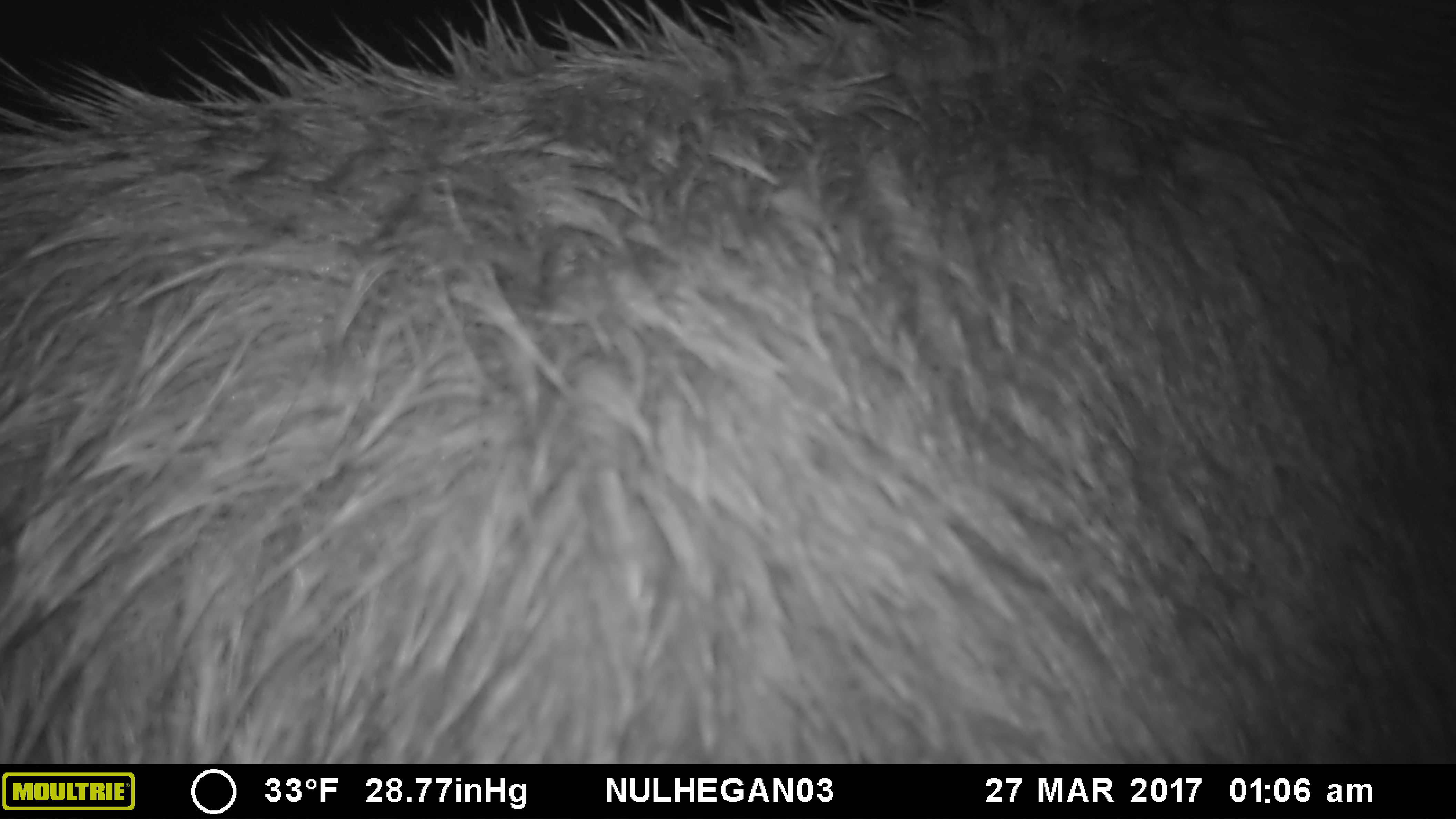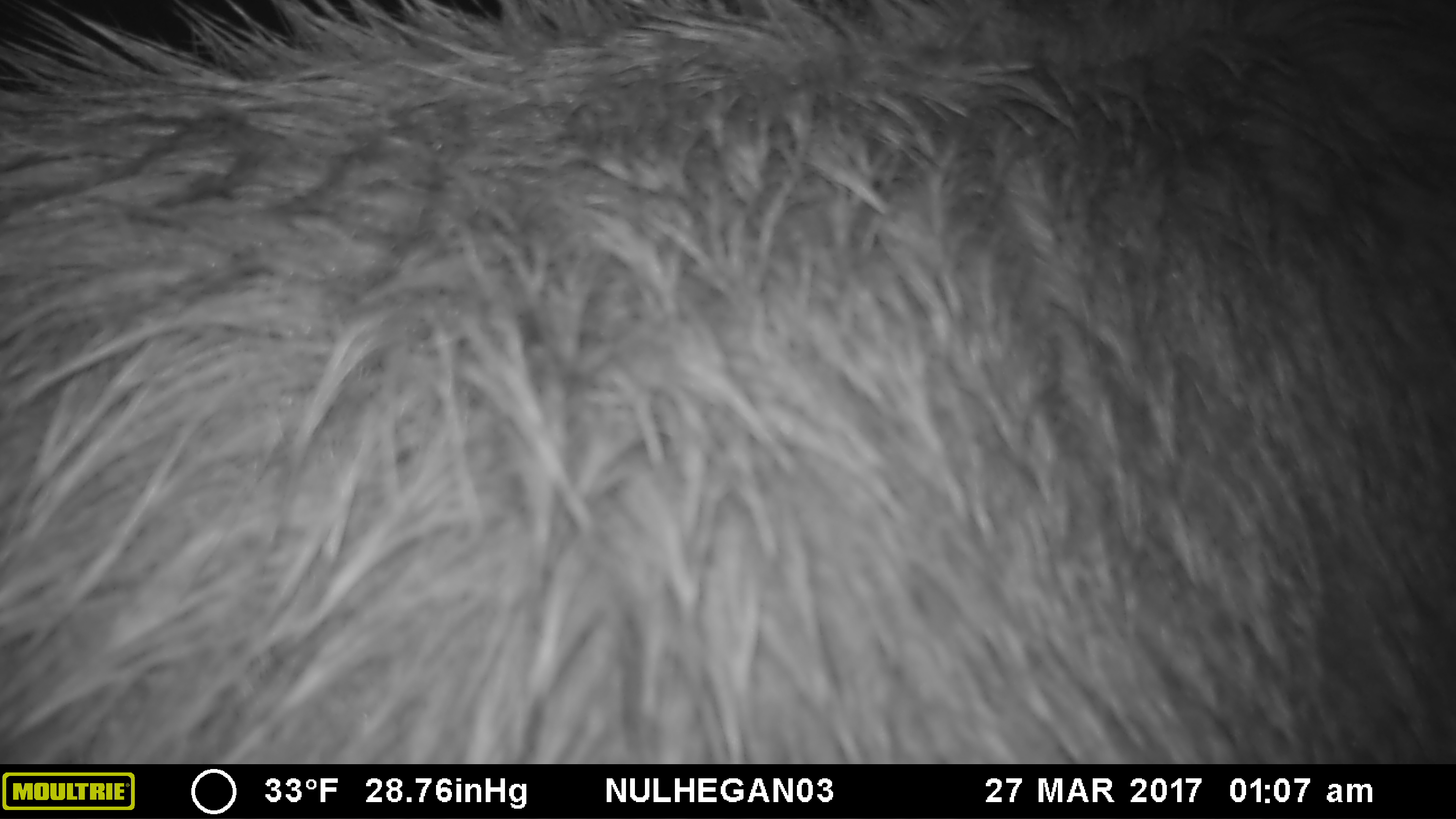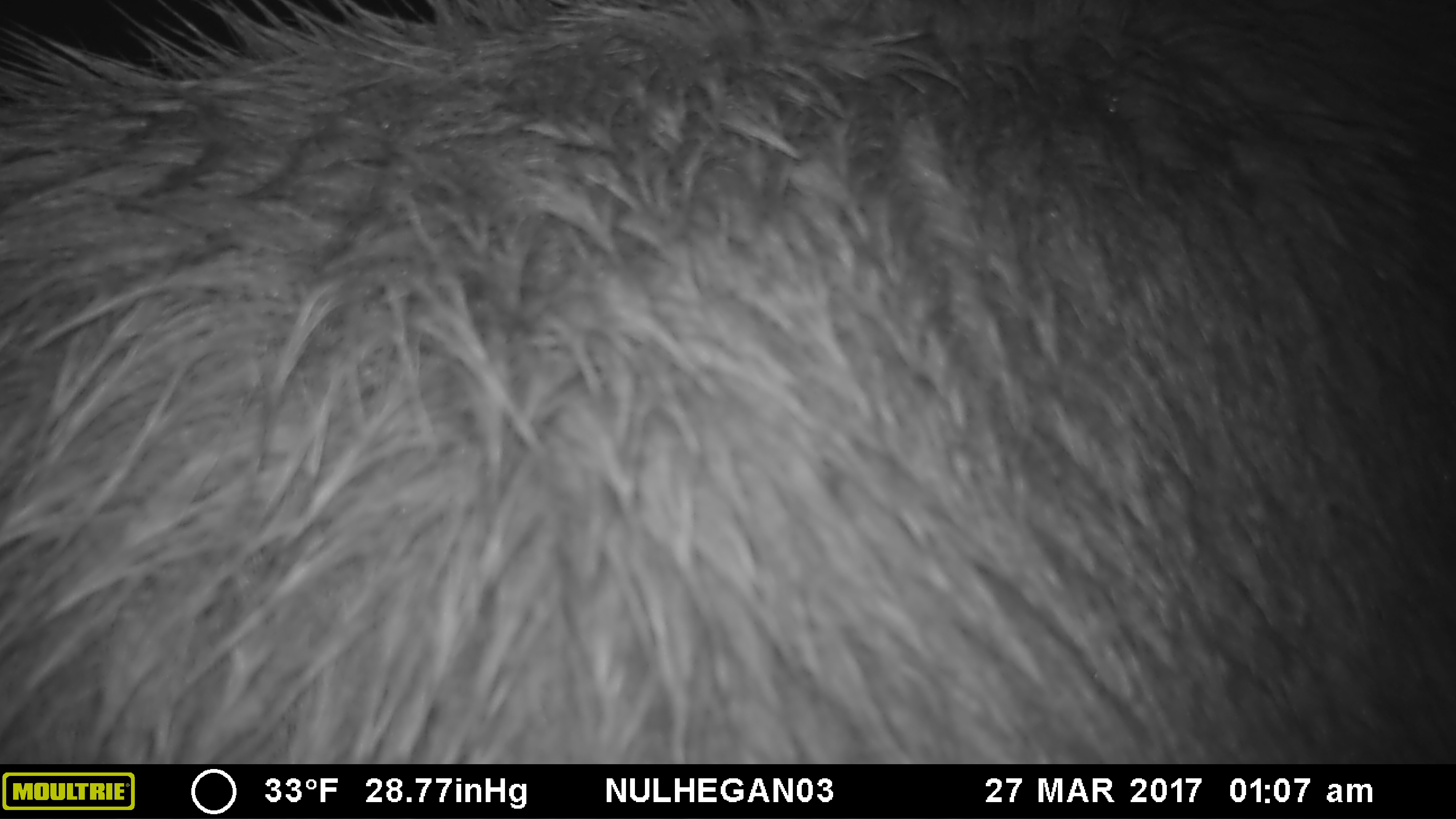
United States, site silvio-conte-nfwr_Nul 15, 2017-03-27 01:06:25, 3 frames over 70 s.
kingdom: Animalia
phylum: Chordata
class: Mammalia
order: Artiodactyla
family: Cervidae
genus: Alces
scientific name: Alces alces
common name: moose